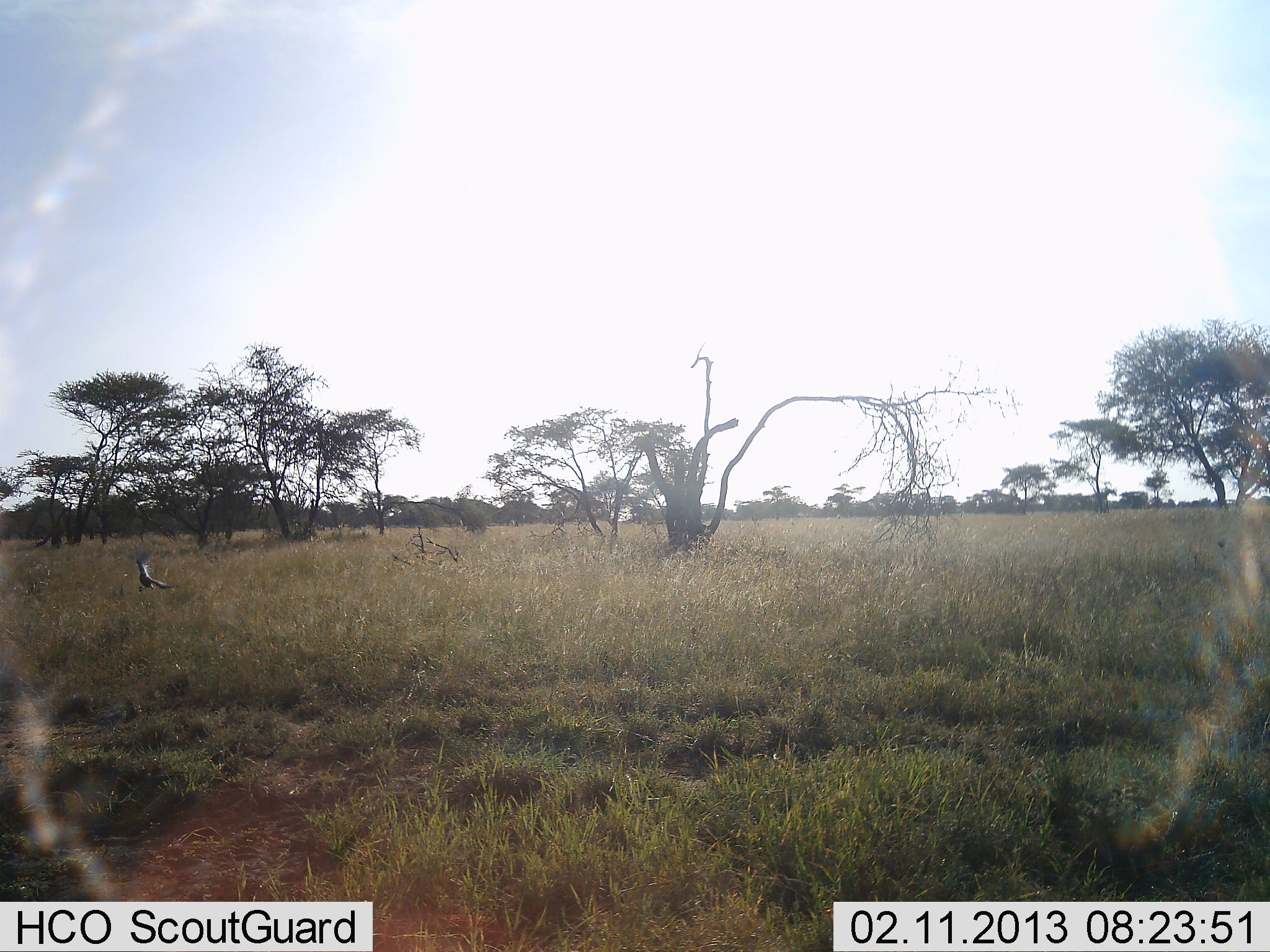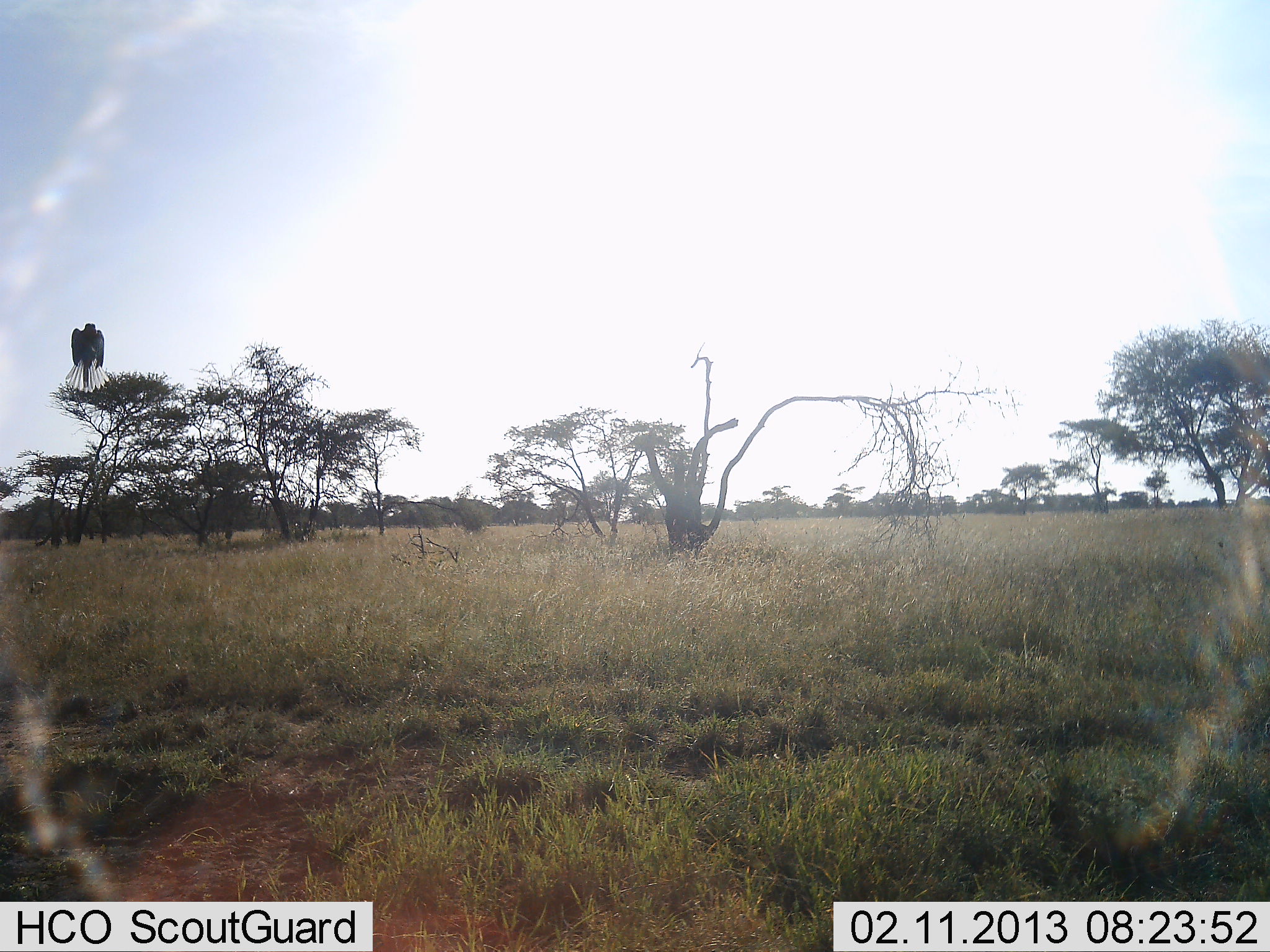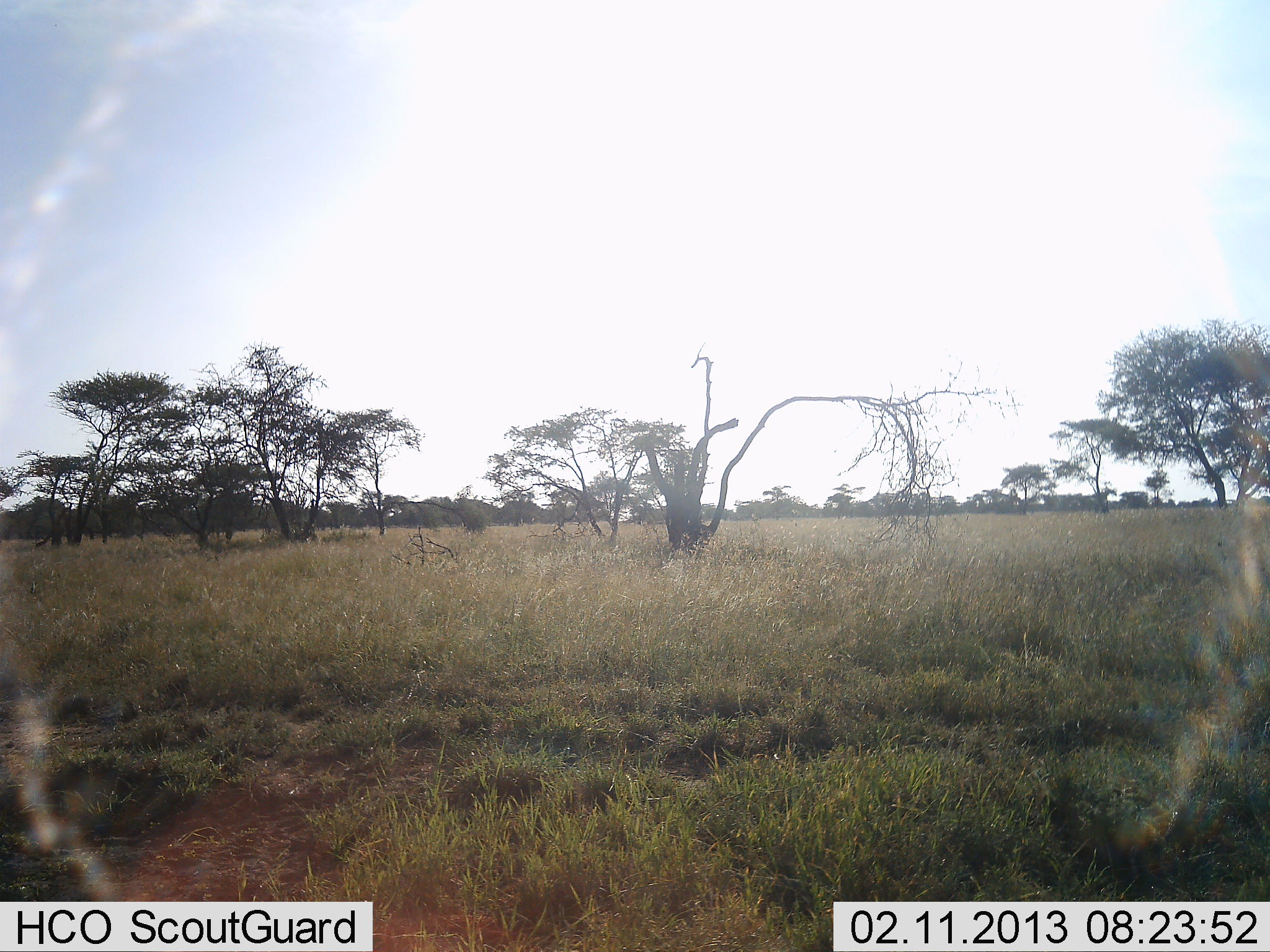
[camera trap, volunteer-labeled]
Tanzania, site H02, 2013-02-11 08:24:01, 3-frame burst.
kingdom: Animalia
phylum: Chordata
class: Aves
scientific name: Aves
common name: bird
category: otherbird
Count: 1.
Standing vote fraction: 6%.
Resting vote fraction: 14%.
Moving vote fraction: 83%.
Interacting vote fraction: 0%.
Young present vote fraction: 0%.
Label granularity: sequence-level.